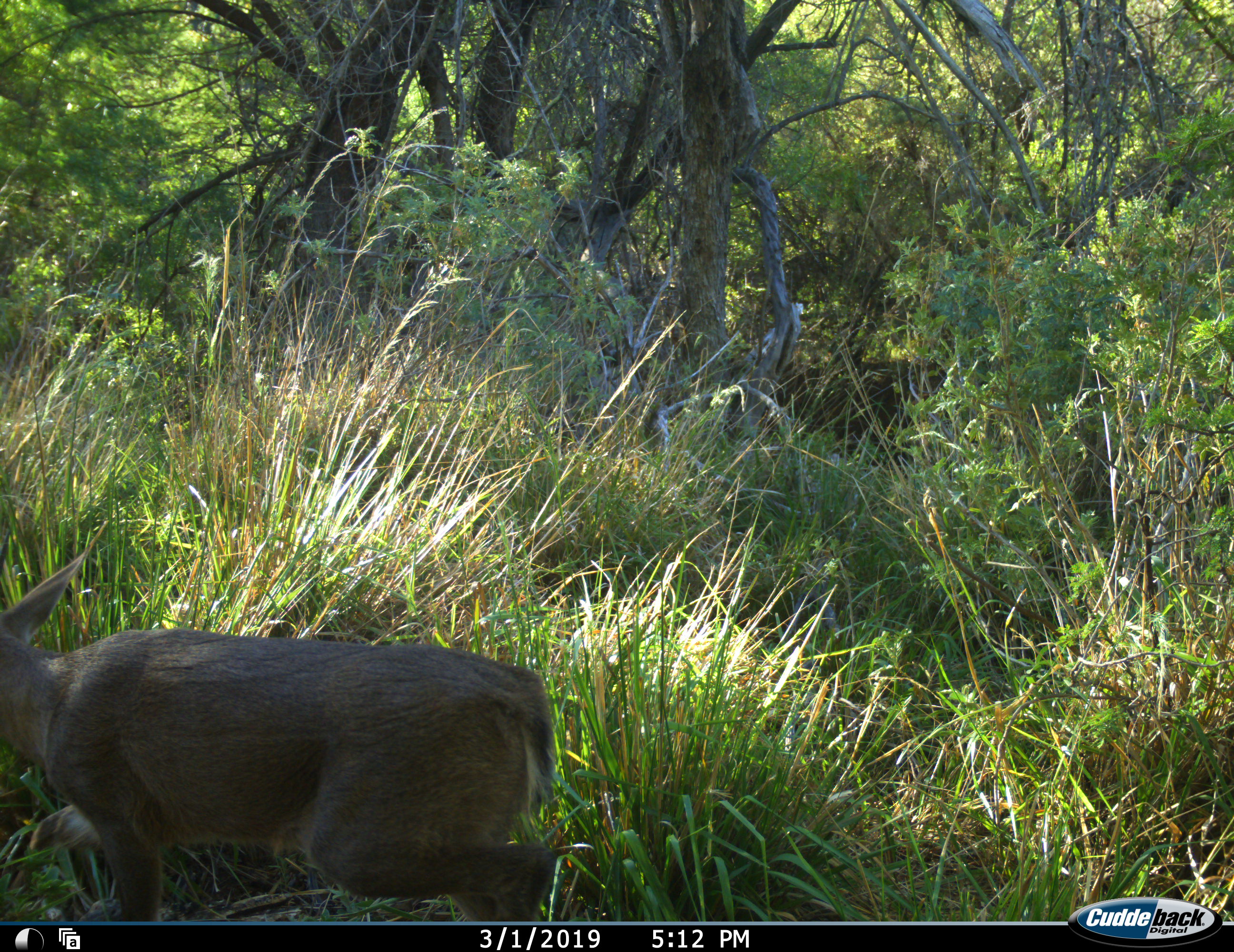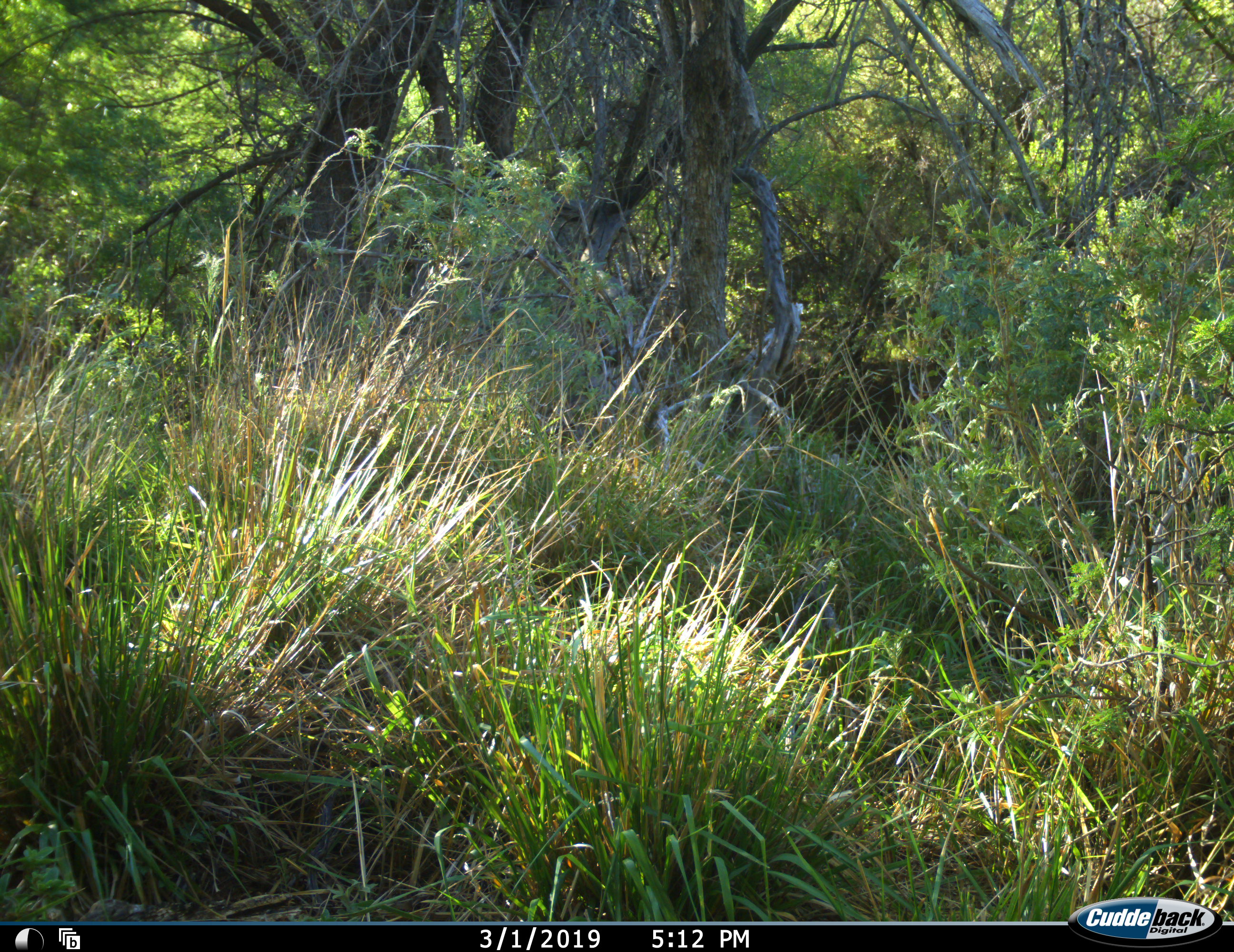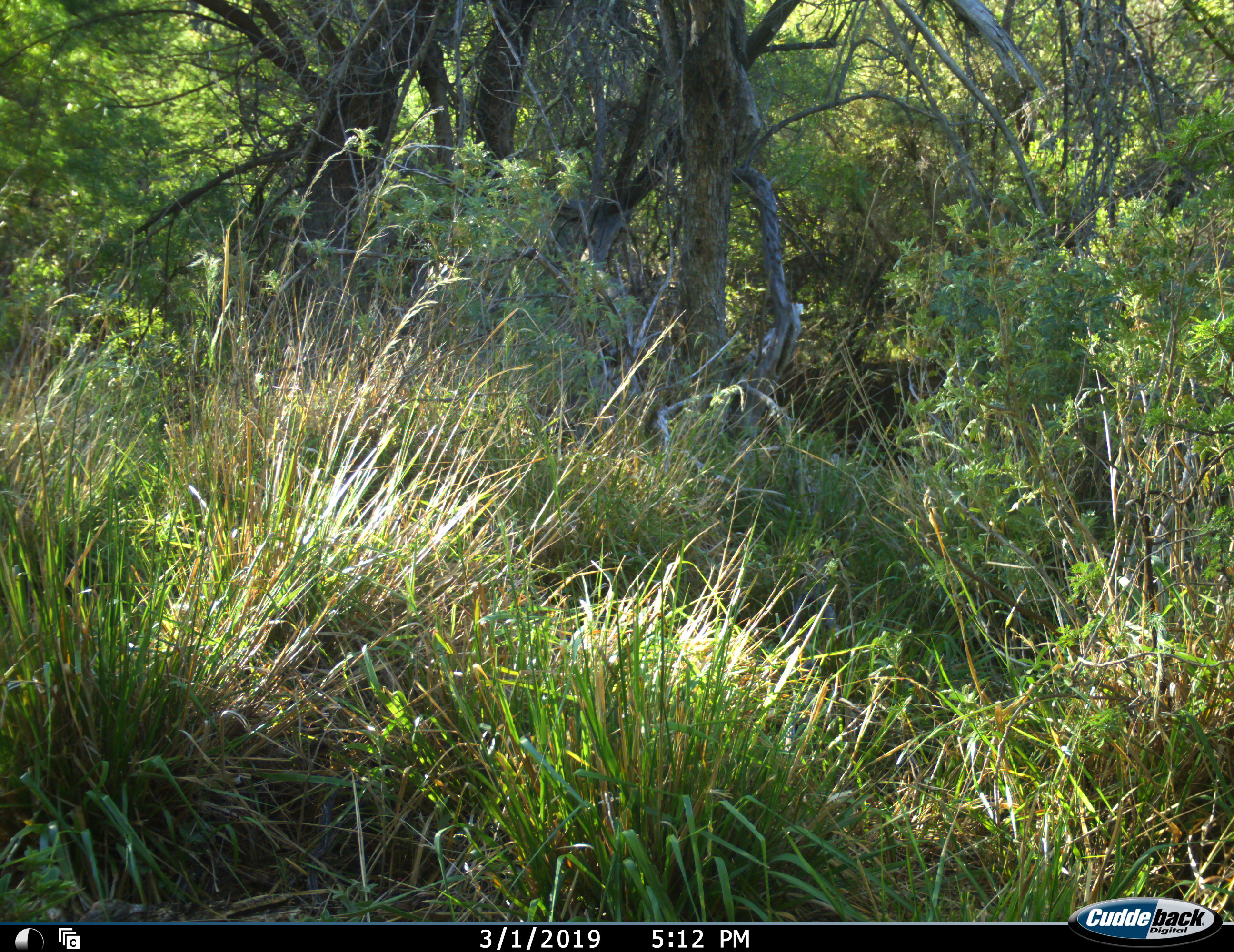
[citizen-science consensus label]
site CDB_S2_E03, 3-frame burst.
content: unidentified animal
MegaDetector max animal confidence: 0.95